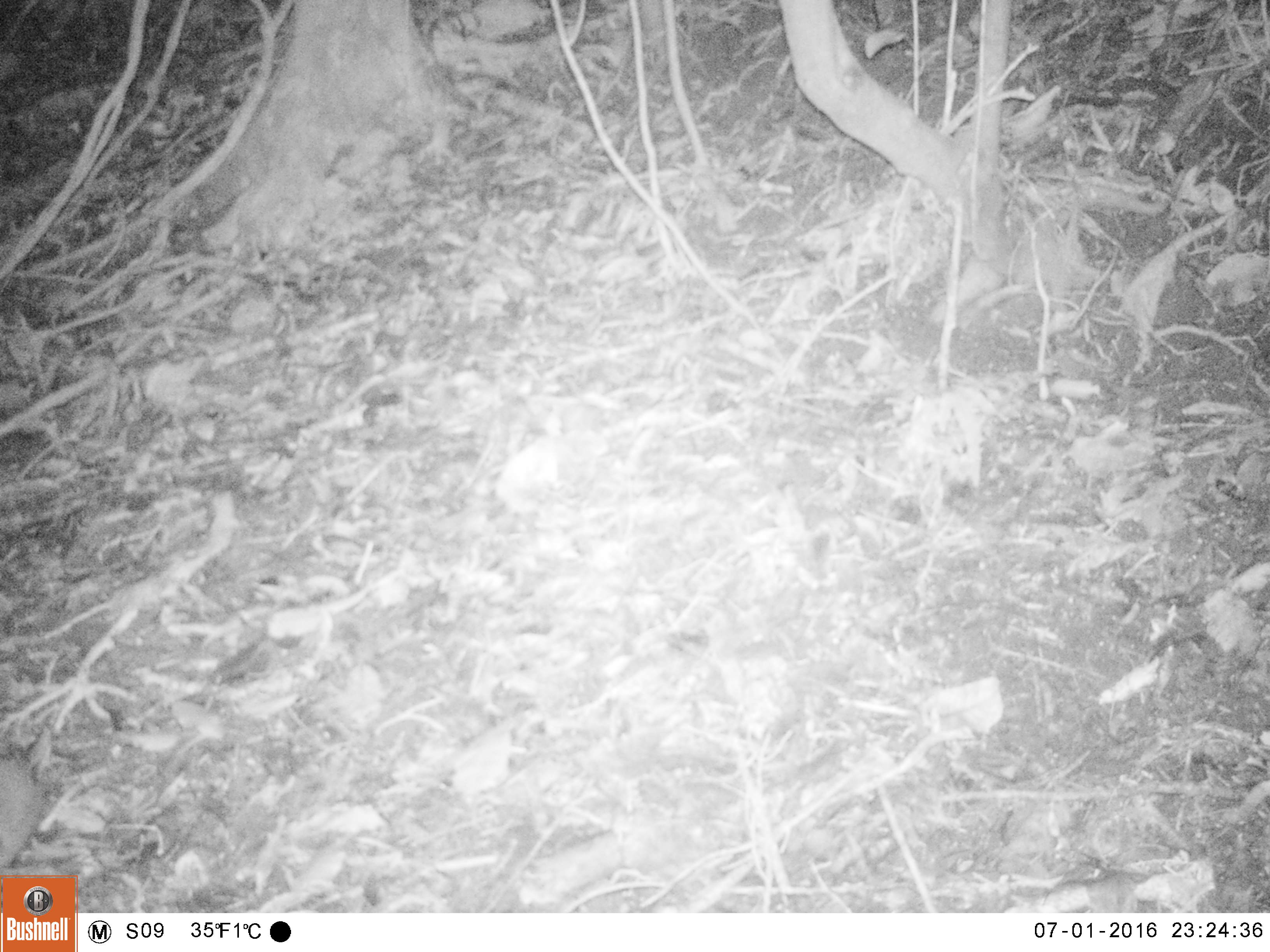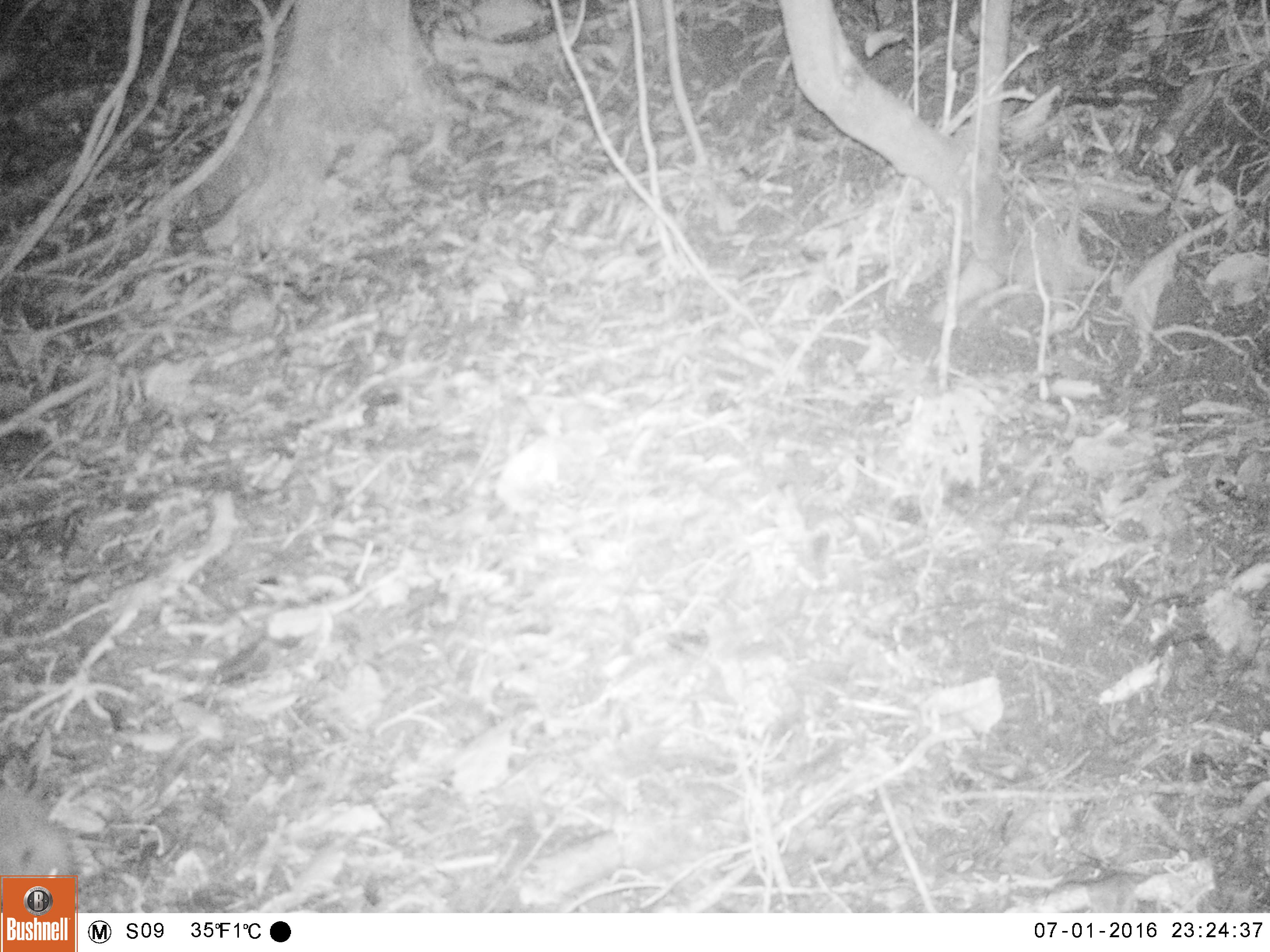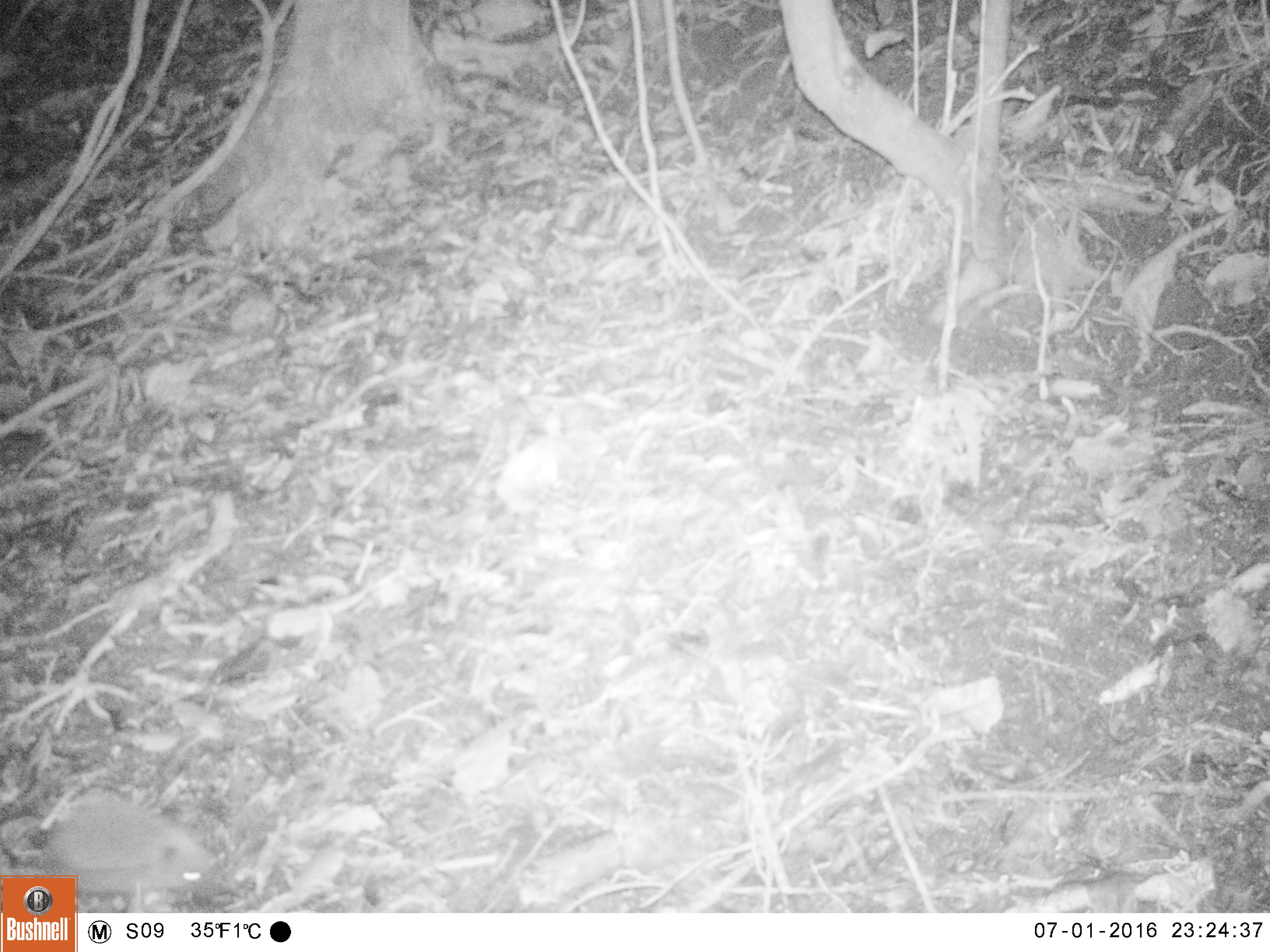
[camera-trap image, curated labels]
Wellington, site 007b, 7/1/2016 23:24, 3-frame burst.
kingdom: Animalia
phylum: Chordata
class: Mammalia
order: Eulipotyphla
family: Erinaceidae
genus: Erinaceus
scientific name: Erinaceus europaeus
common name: hedgehog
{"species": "hedgehog (Erinaceus europaeus)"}